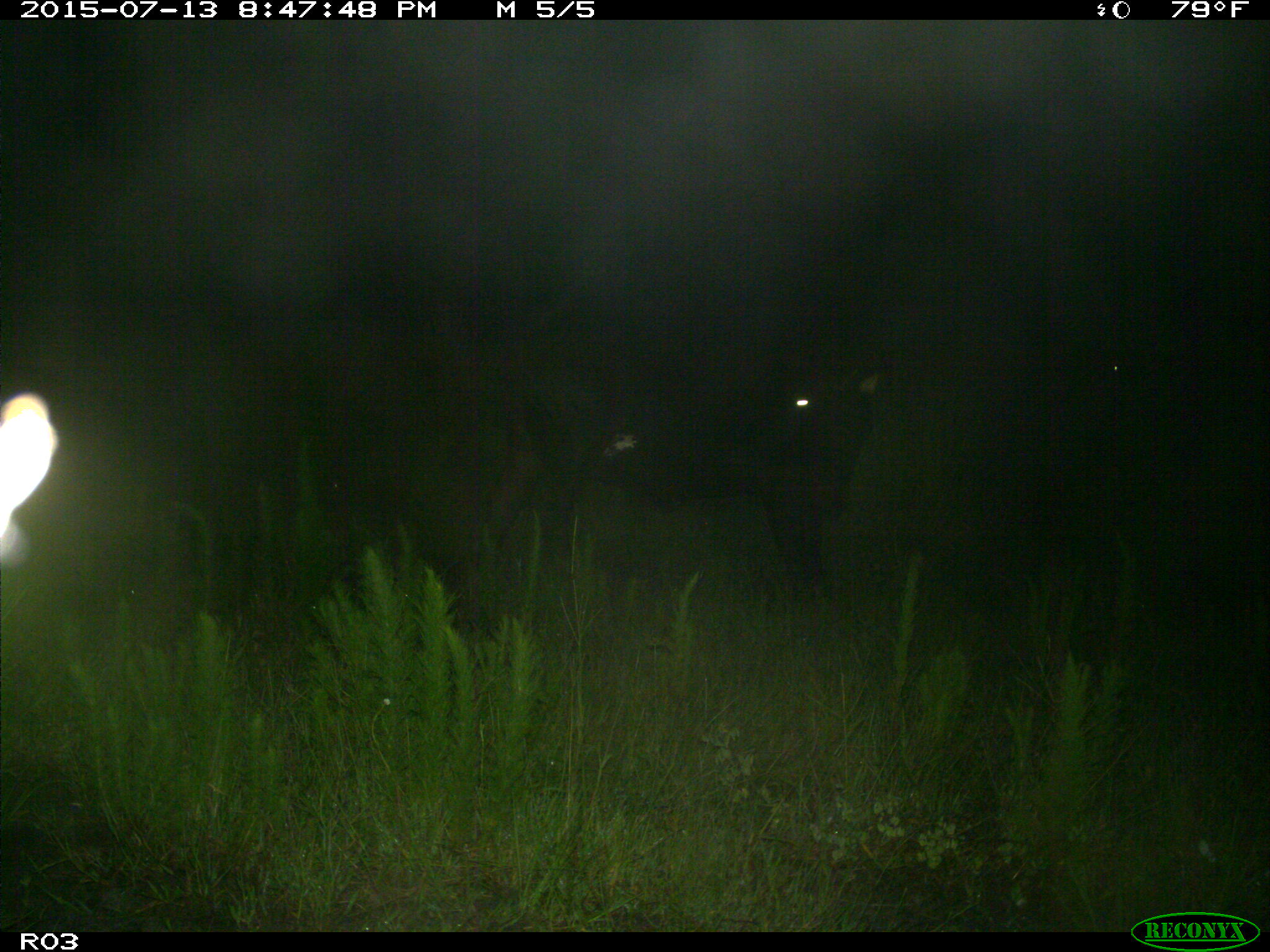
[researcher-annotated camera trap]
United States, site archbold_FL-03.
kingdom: Animalia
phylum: Chordata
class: Mammalia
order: Artiodactyla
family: Bovidae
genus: Bos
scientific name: Bos taurus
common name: domestic cow